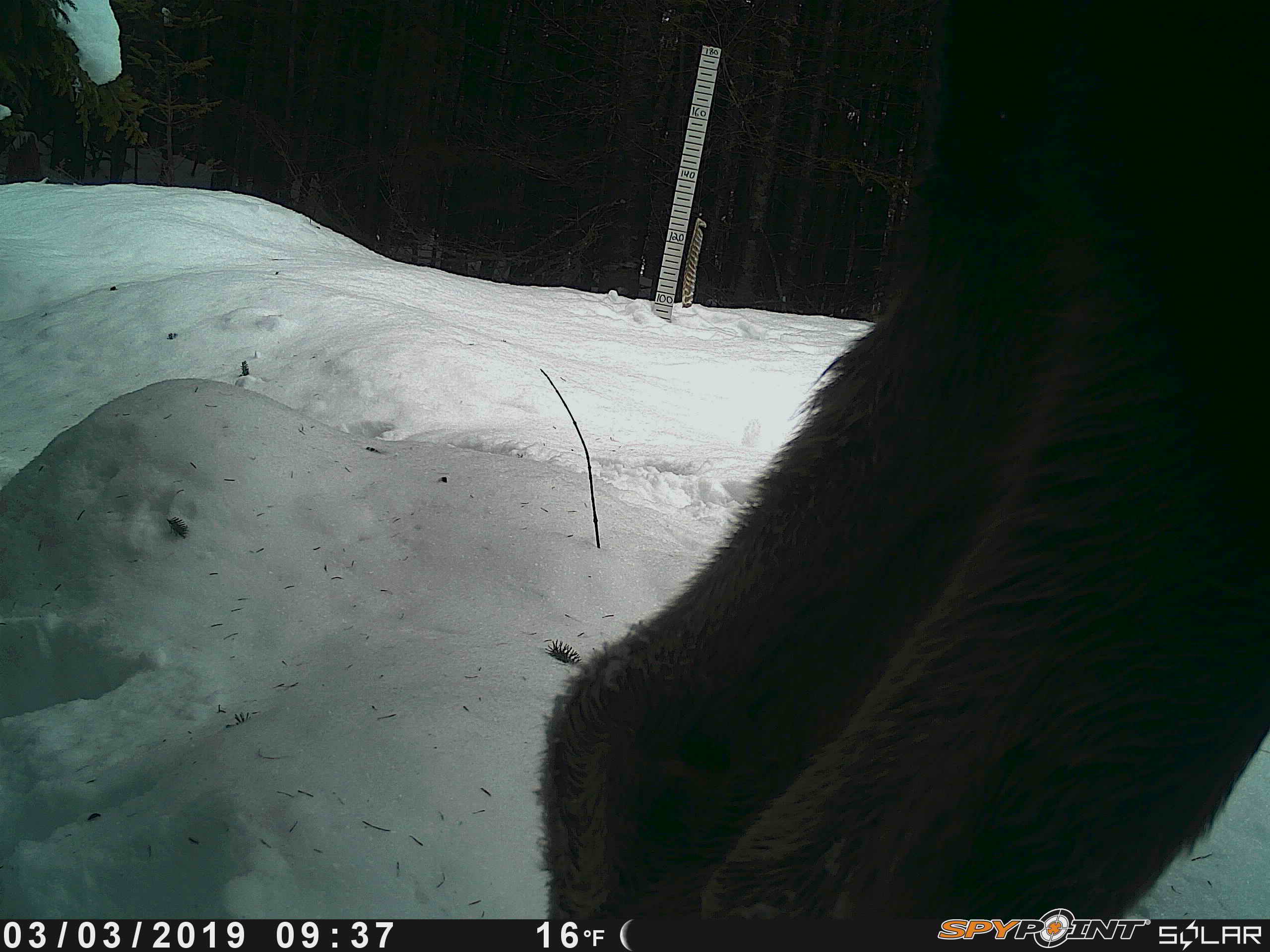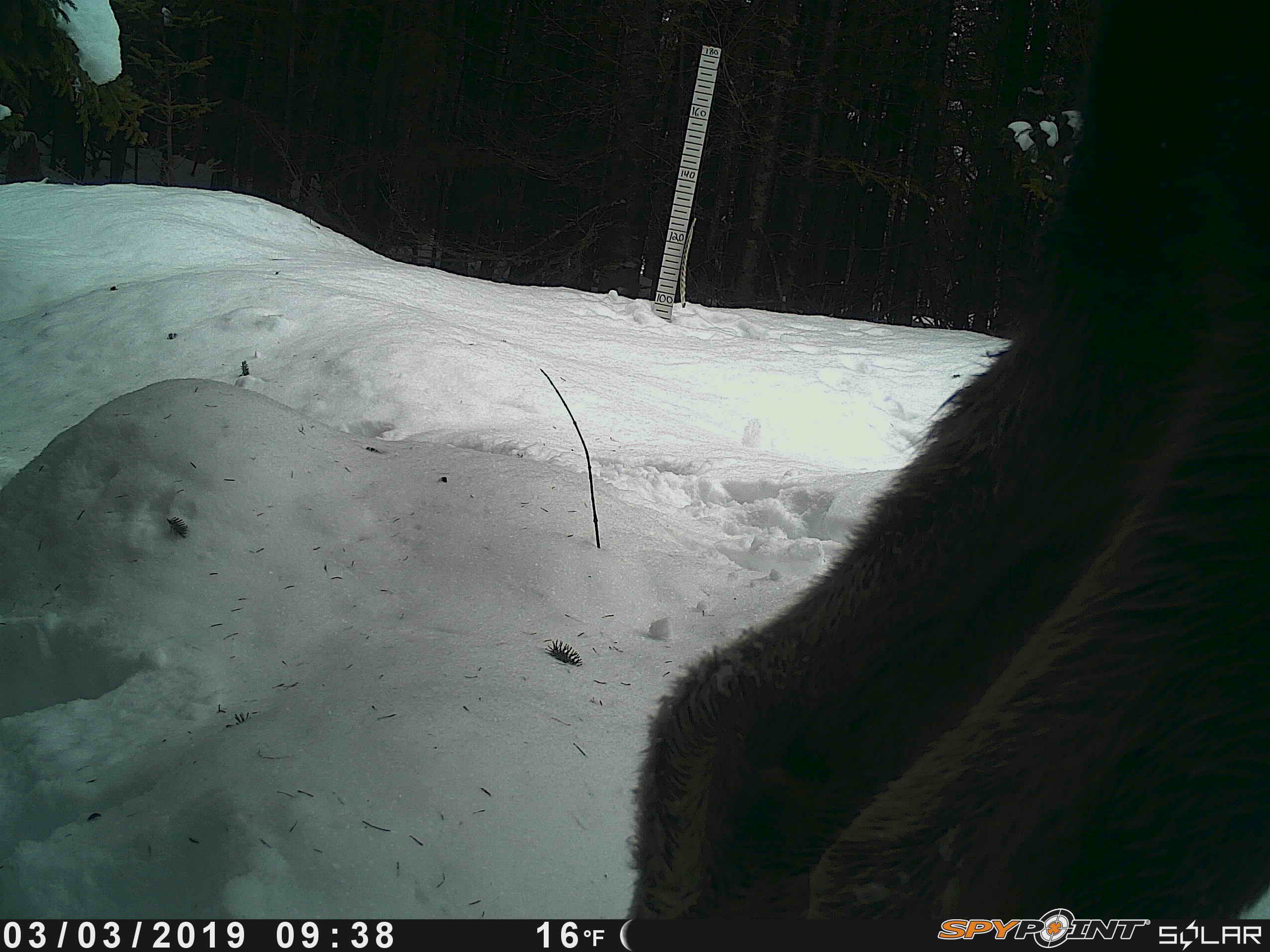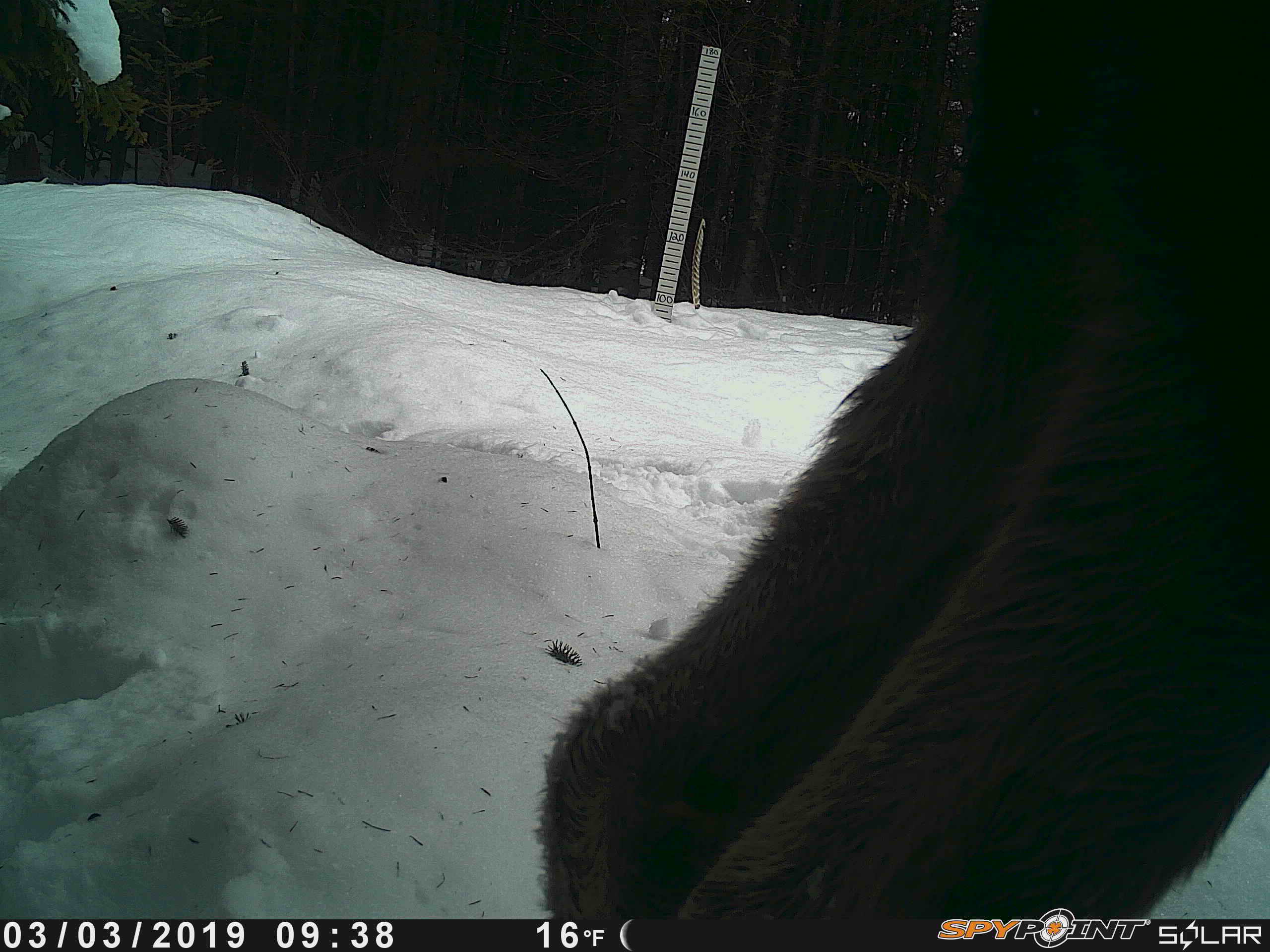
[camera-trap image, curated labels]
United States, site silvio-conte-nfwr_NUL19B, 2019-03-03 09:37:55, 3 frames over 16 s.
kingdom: Animalia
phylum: Chordata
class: Mammalia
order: Artiodactyla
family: Cervidae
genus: Alces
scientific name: Alces alces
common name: moose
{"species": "moose (Alces alces)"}